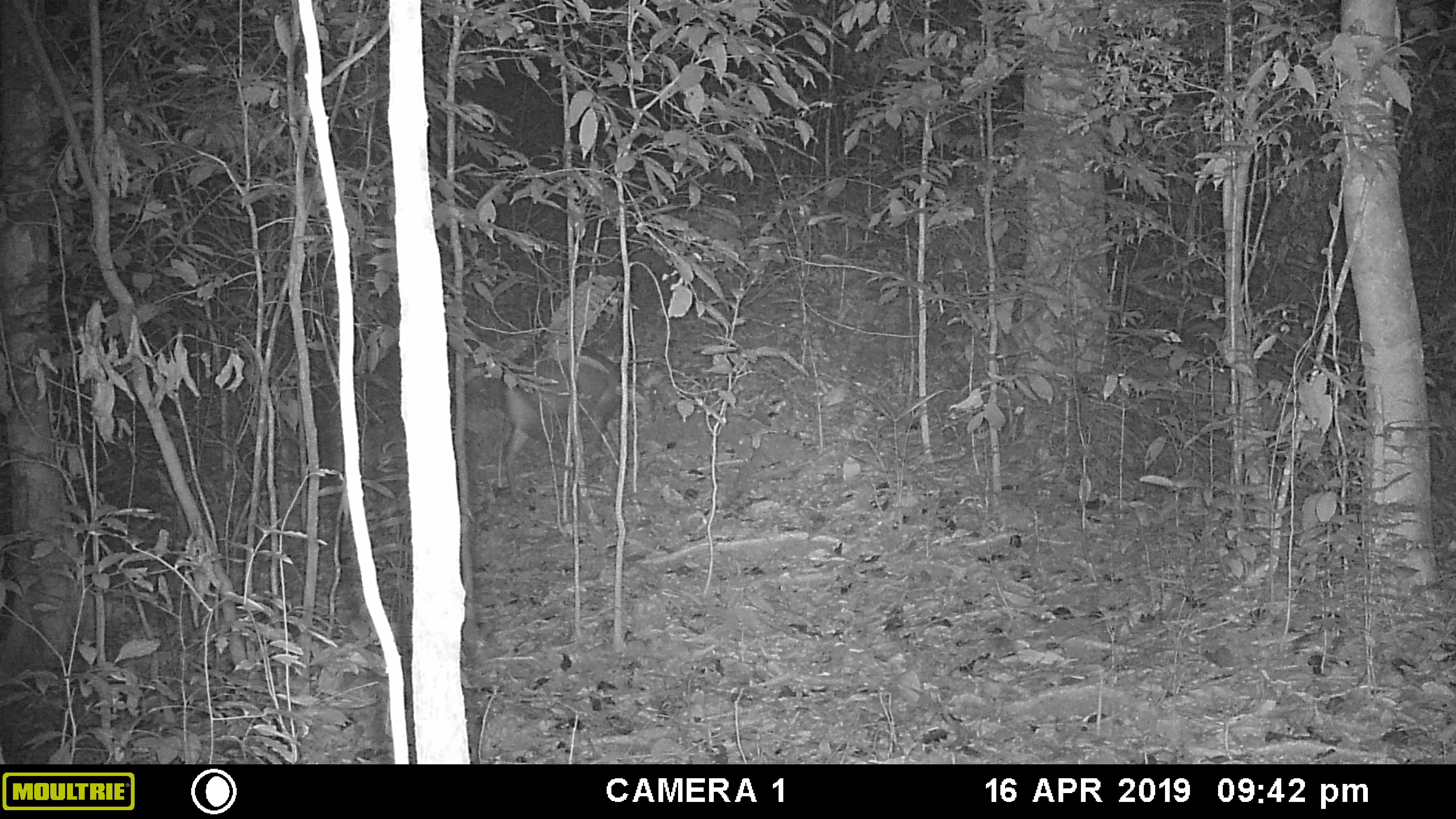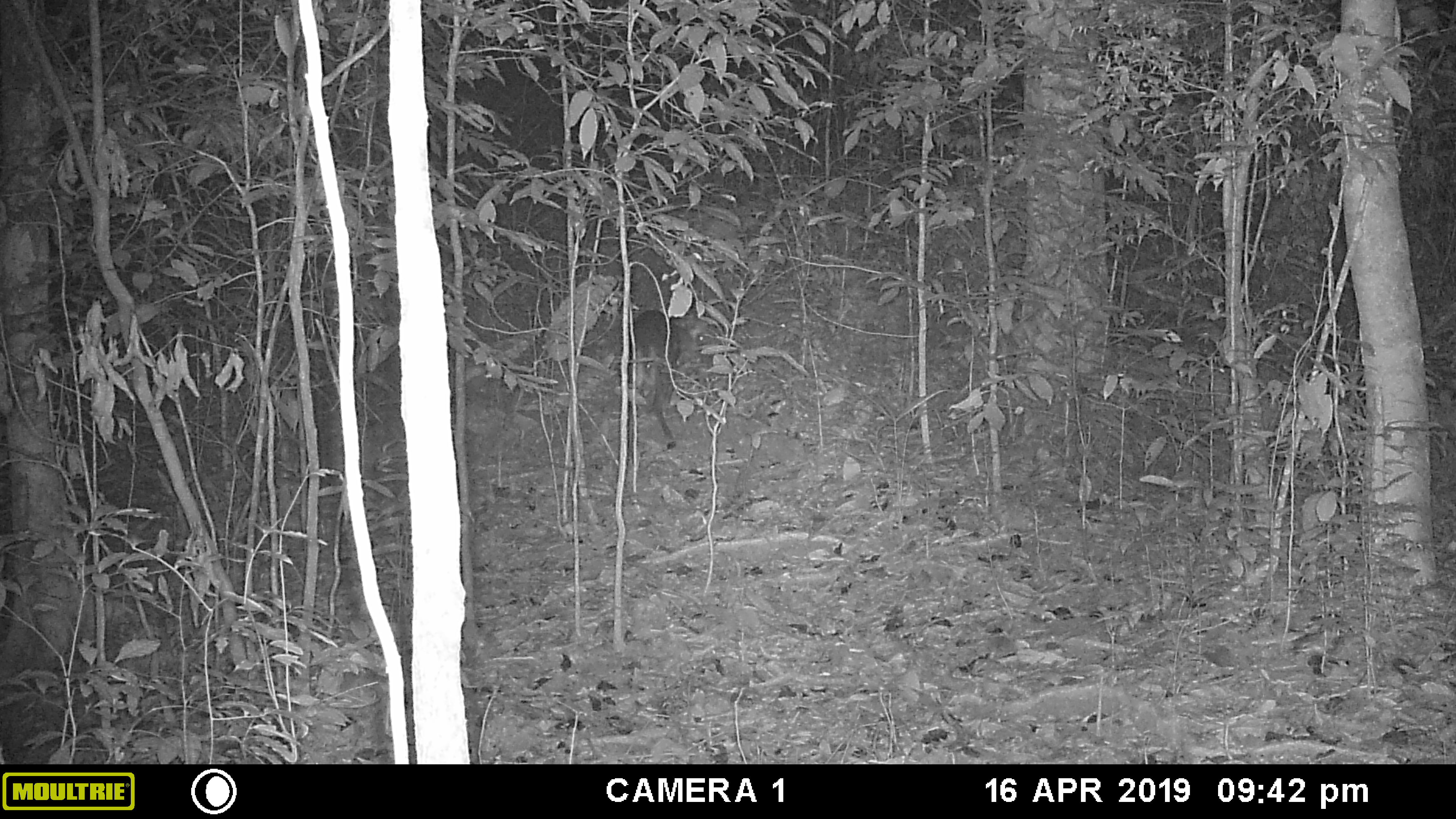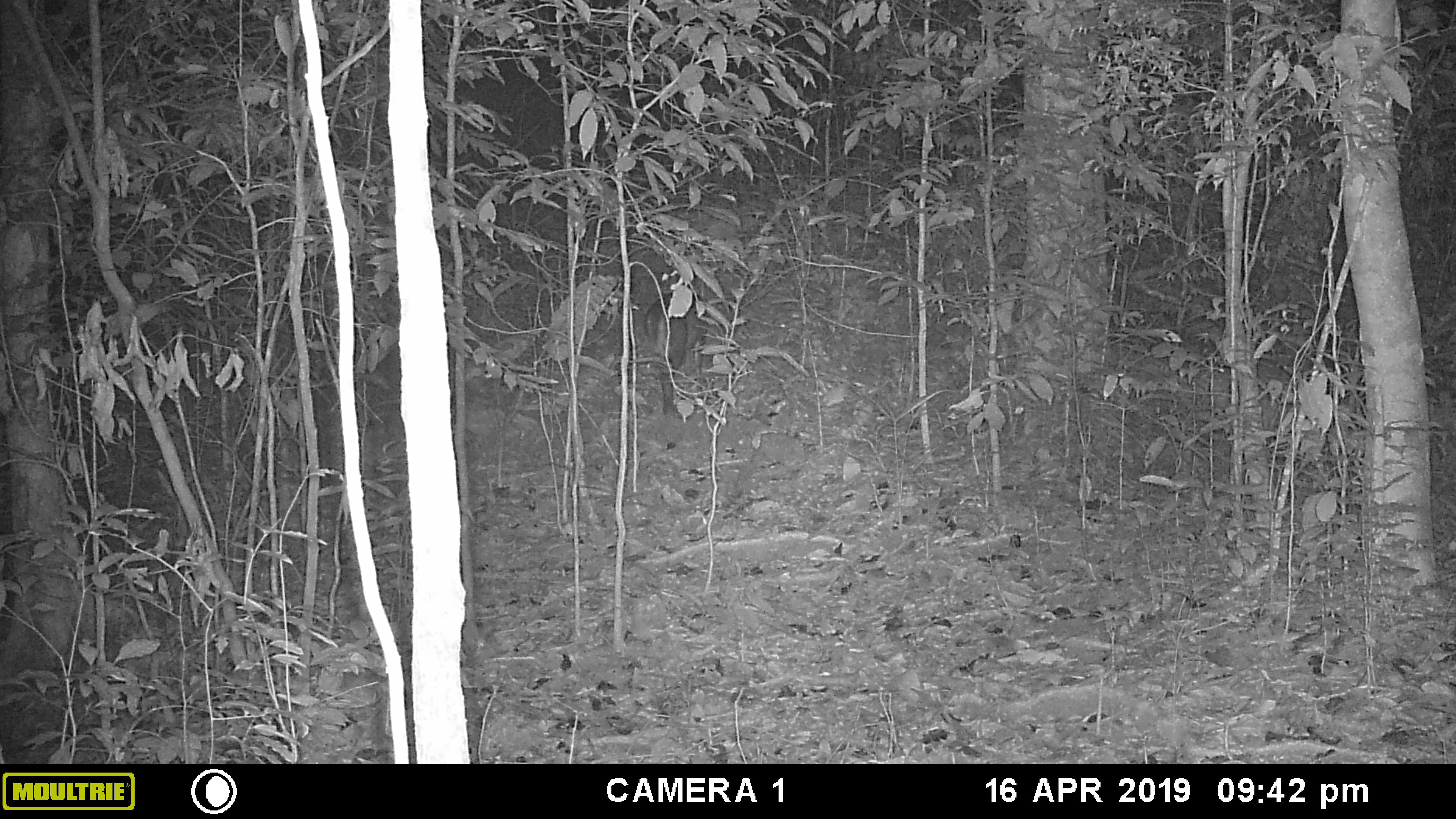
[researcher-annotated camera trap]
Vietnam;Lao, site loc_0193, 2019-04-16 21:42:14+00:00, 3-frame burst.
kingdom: Animalia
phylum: Chordata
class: Mammalia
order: Artiodactyla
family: Cervidae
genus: Muntiacus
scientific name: Muntiacus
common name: muntjacs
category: unidentified muntjac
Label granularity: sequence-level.